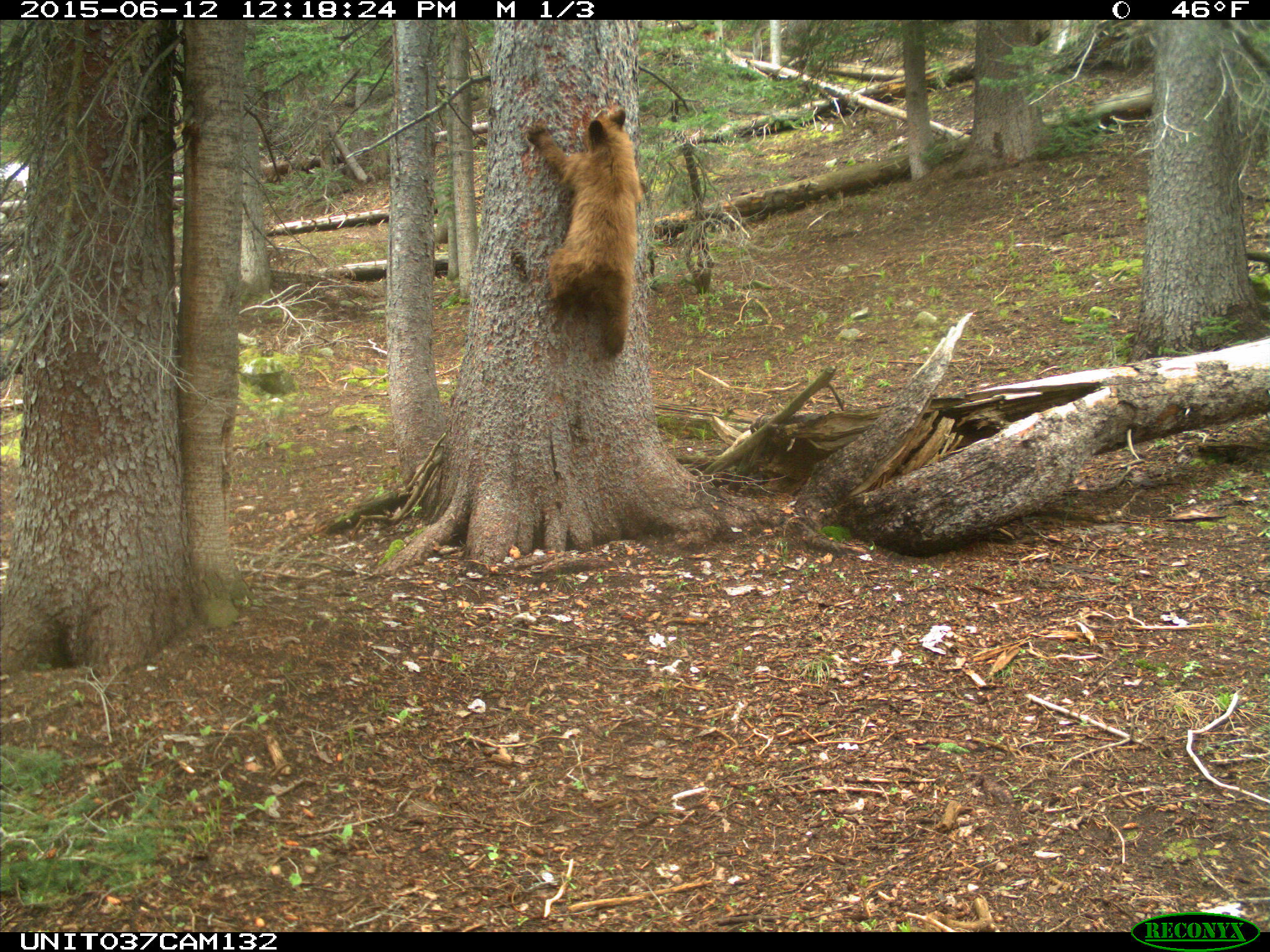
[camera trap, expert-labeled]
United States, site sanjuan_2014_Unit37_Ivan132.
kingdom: Animalia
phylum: Chordata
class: Mammalia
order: Carnivora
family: Ursidae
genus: Ursus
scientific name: Ursus americanus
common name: american black bear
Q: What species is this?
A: Ursus americanus (american black bear).